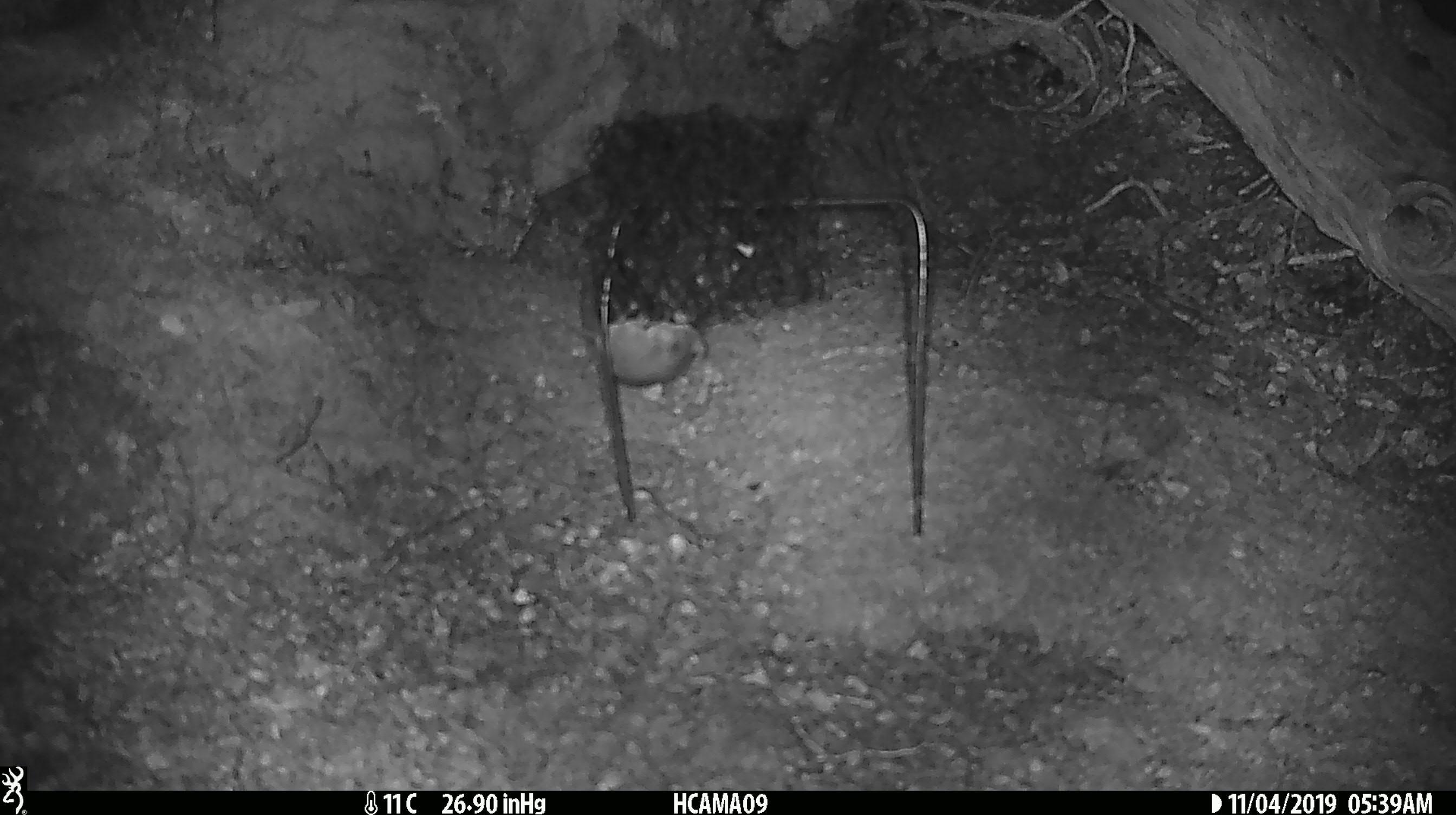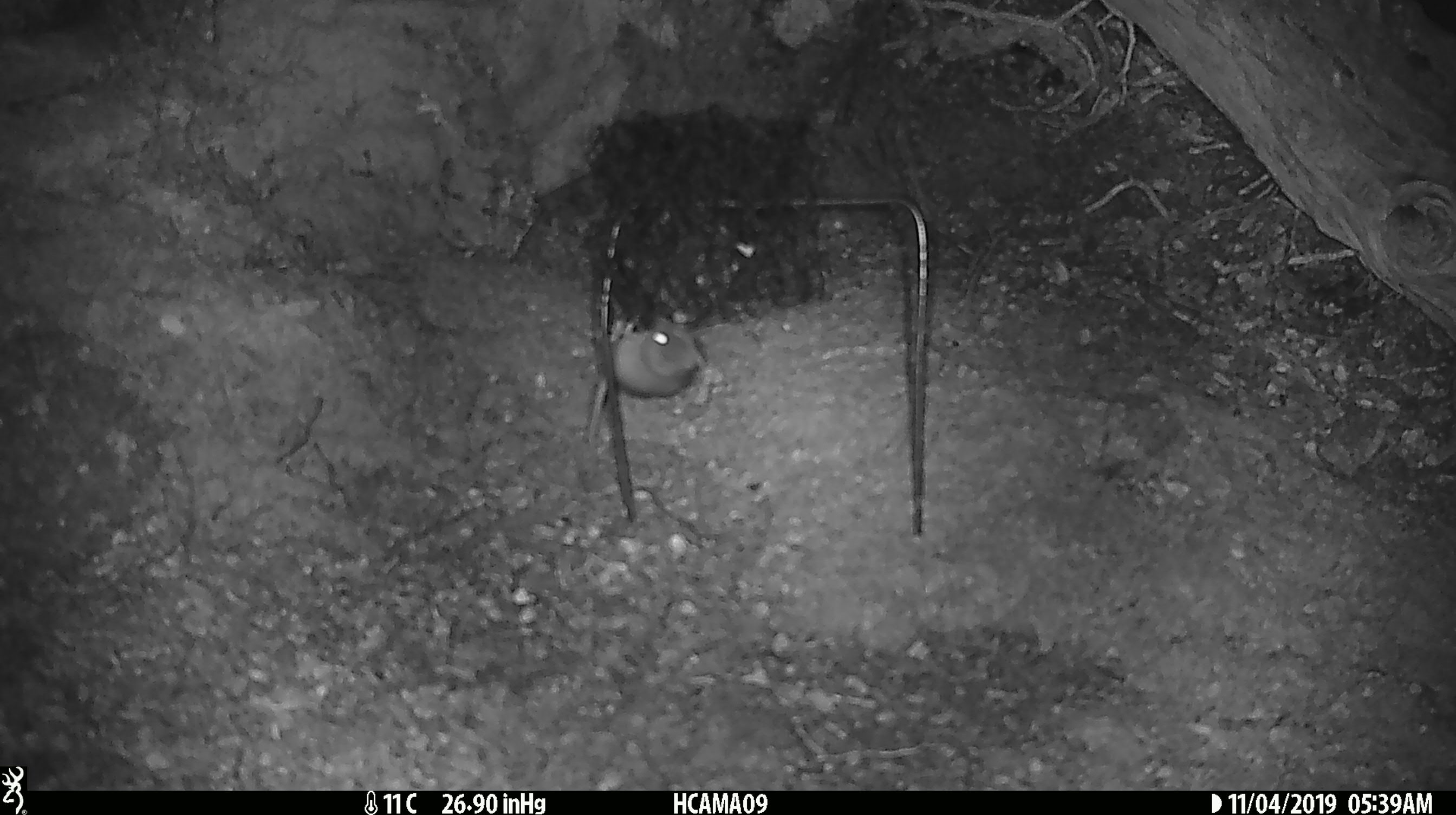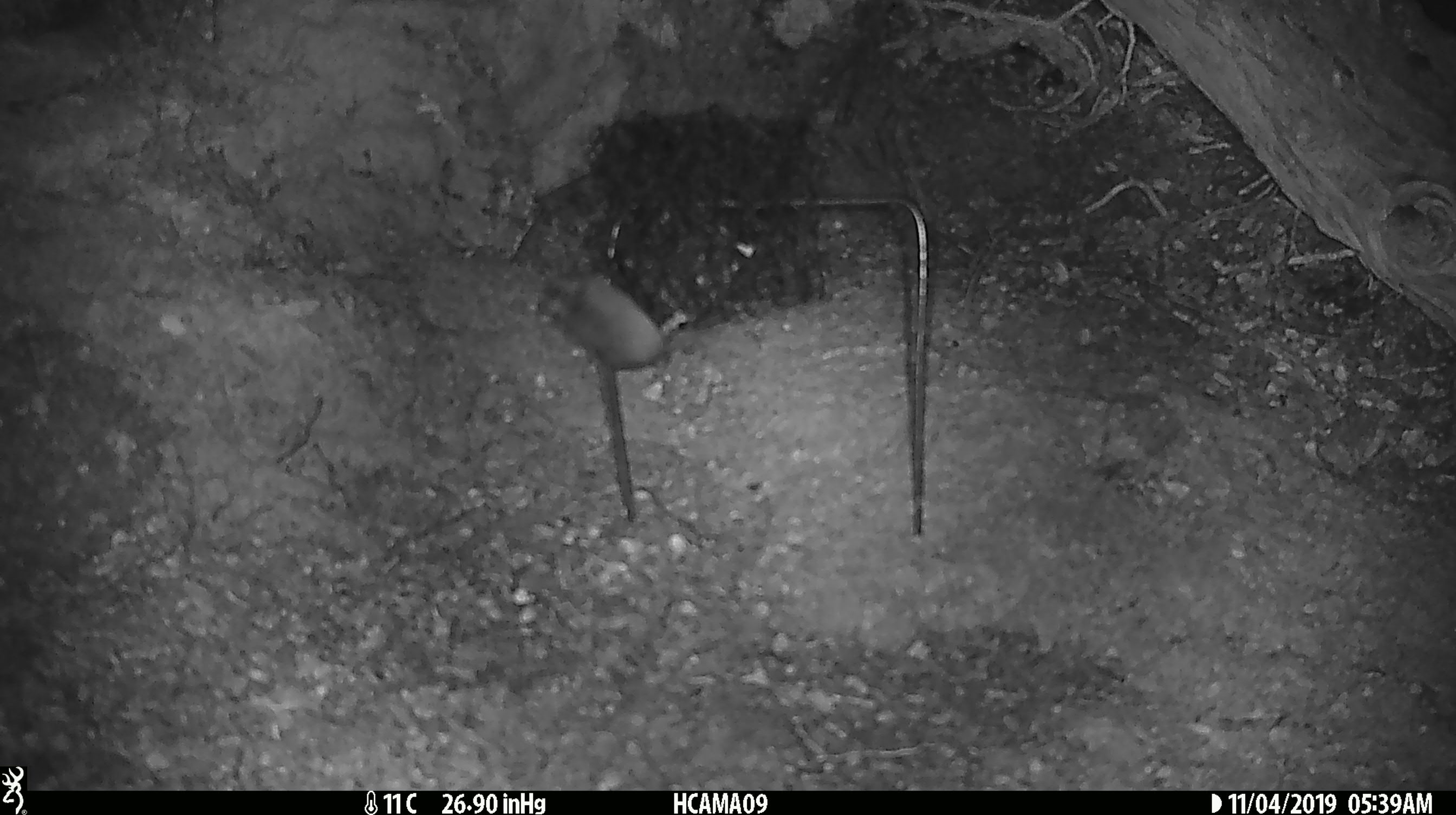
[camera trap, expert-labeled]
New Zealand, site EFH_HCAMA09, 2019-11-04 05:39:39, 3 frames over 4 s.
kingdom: Animalia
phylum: Chordata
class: Mammalia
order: Rodentia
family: Muridae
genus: Mus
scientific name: Mus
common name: mouse